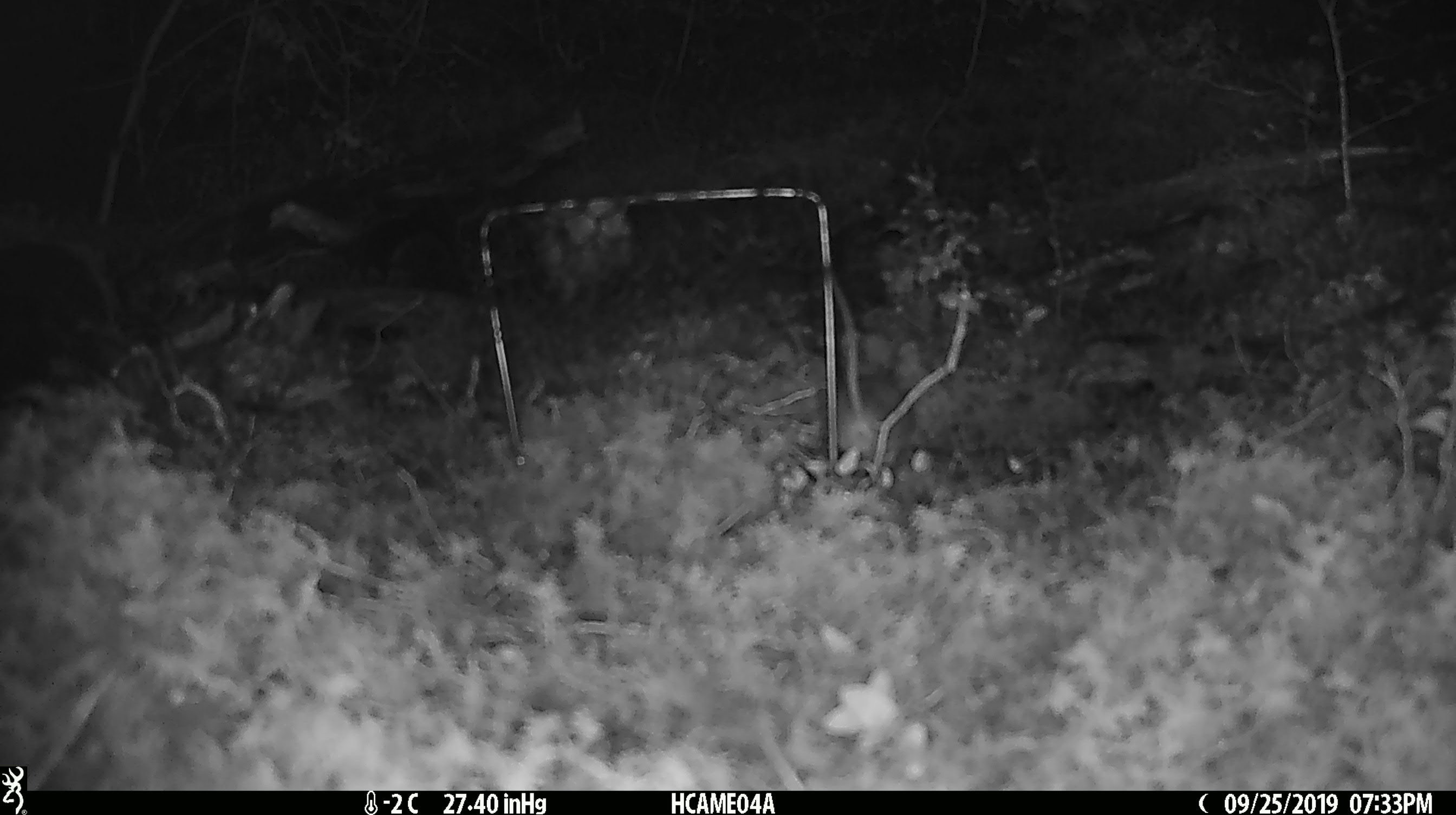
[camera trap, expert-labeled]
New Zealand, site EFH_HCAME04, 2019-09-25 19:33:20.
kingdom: Animalia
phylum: Chordata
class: Mammalia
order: Rodentia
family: Muridae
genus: Mus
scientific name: Mus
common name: mouse